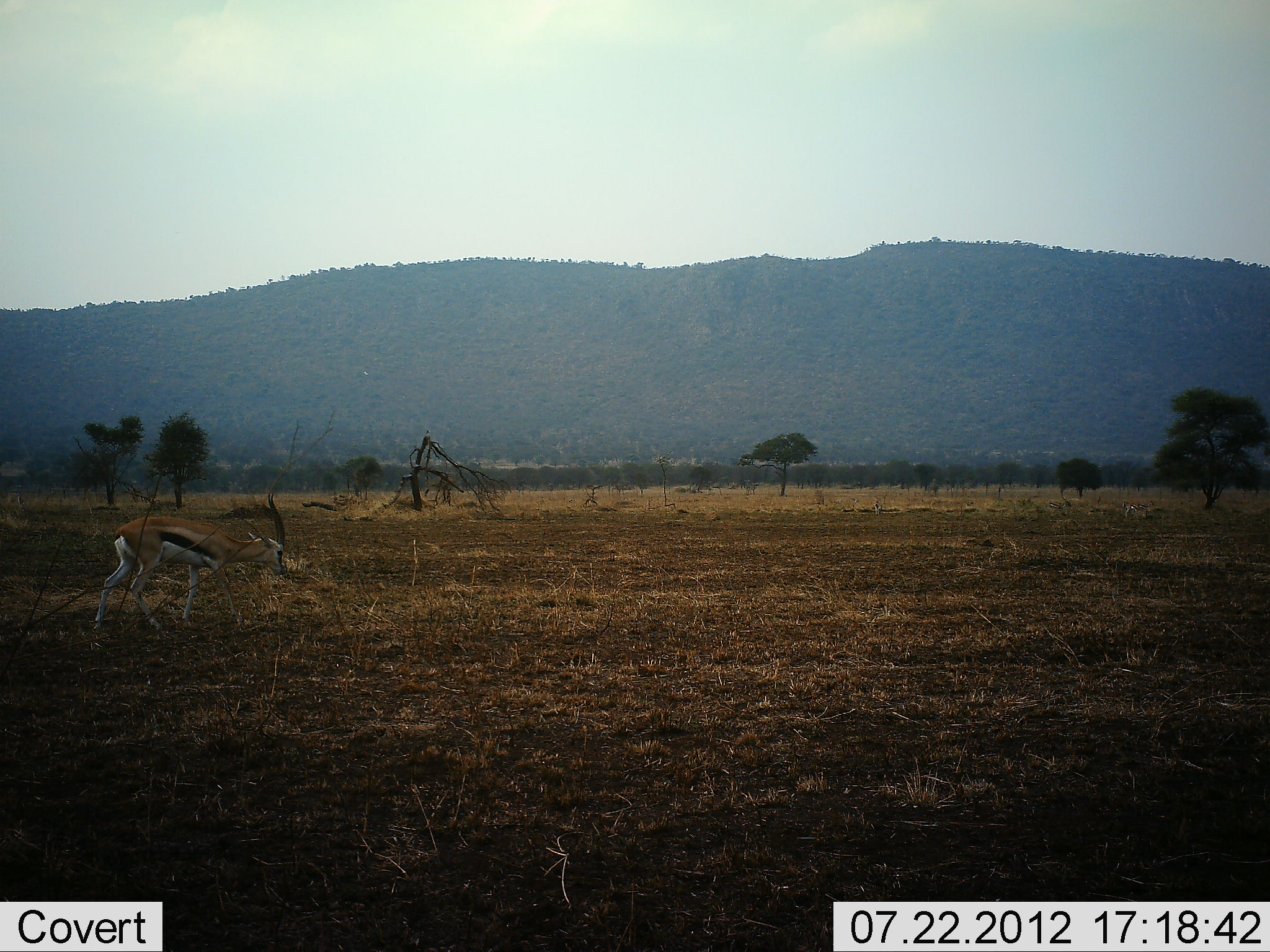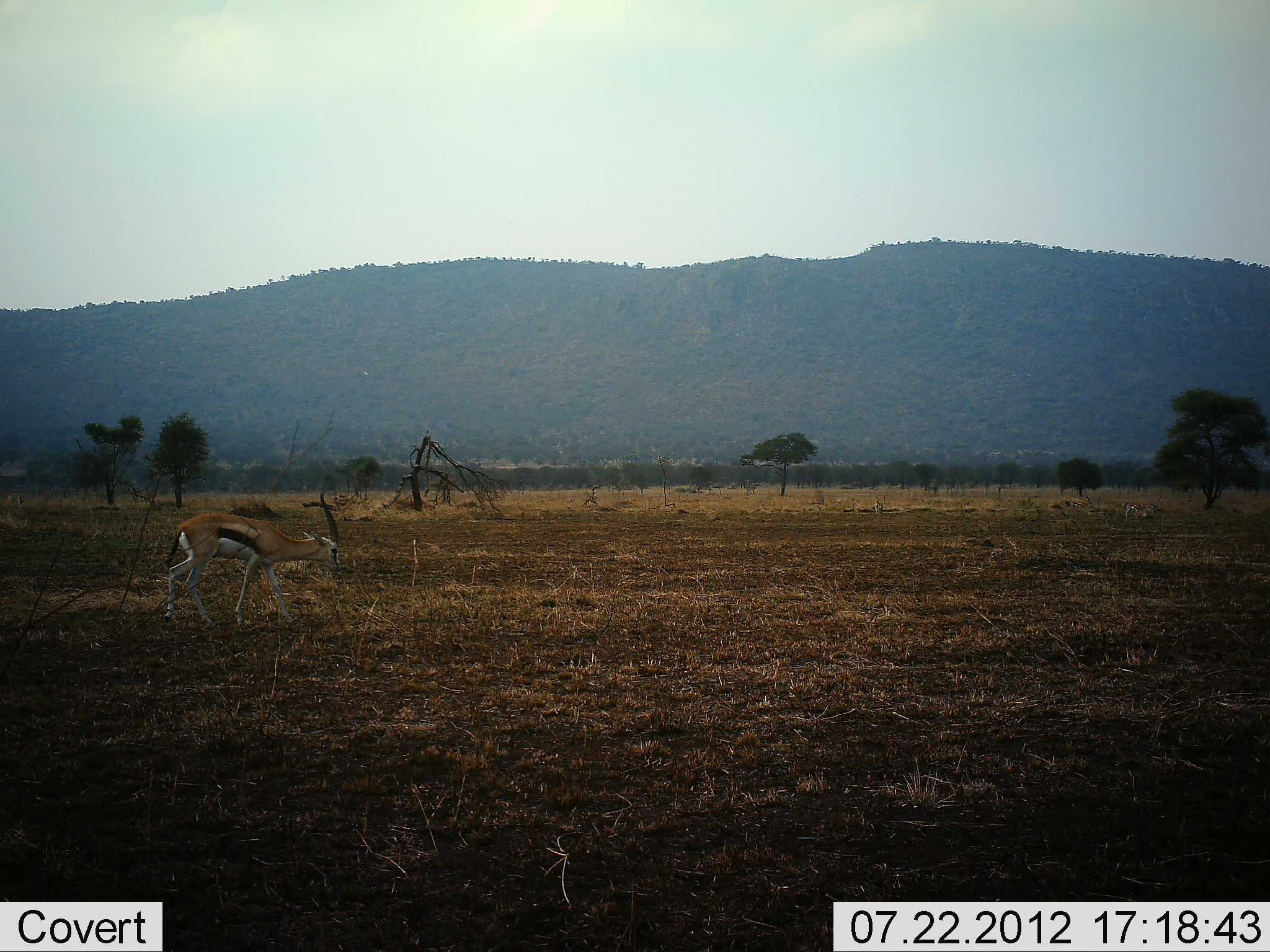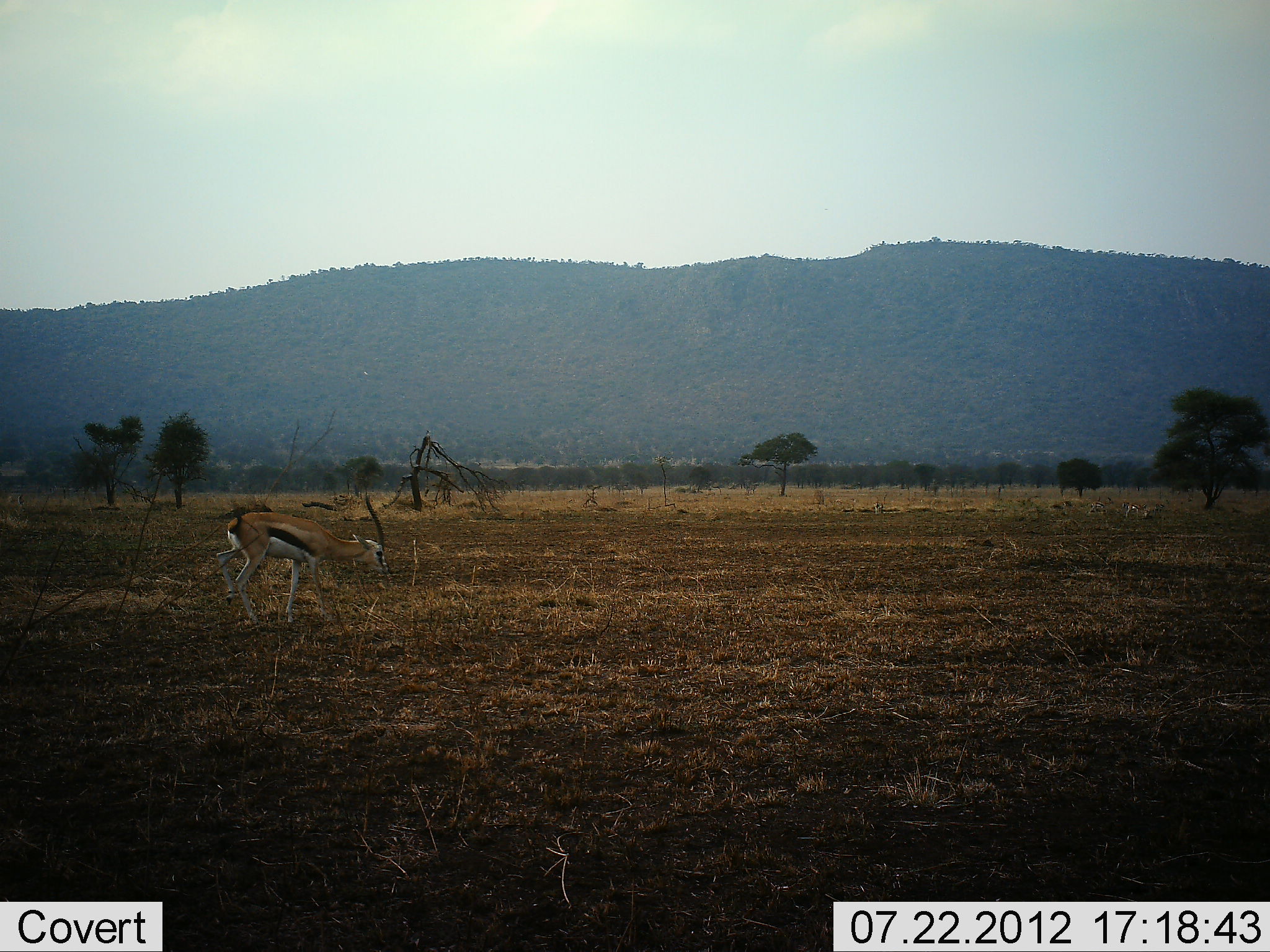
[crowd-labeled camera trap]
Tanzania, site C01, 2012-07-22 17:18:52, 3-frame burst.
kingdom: Animalia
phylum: Chordata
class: Mammalia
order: Artiodactyla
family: Bovidae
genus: Eudorcas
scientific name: Eudorcas thomsonii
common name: thomson's gazelle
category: gazellethomsons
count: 1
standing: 10%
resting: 0%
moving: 80%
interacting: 0%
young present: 0%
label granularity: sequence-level